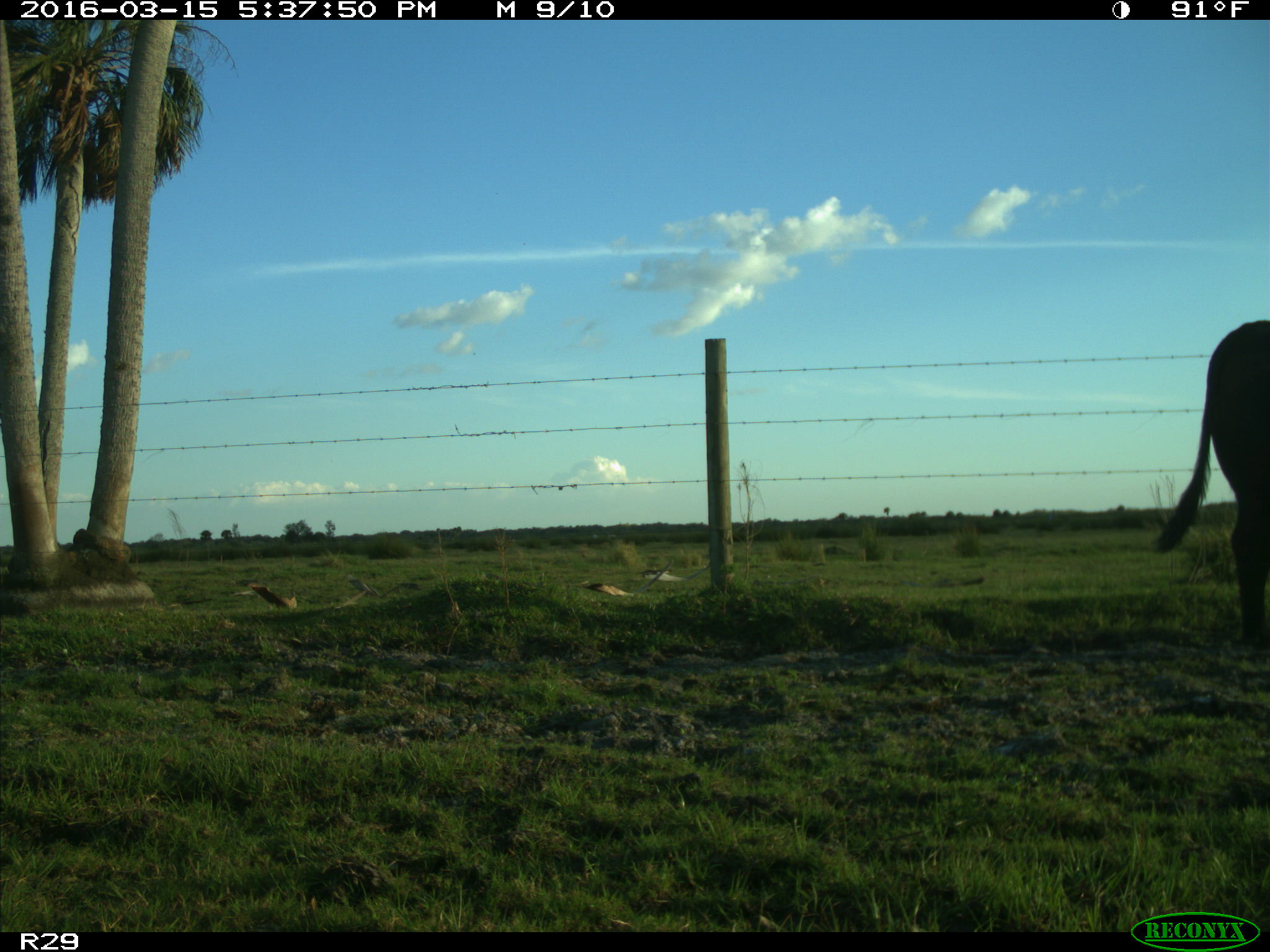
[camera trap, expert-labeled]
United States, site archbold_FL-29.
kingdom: Animalia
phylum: Chordata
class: Mammalia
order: Artiodactyla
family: Bovidae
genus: Bos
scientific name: Bos taurus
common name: domestic cow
Bos taurus (domestic cow).